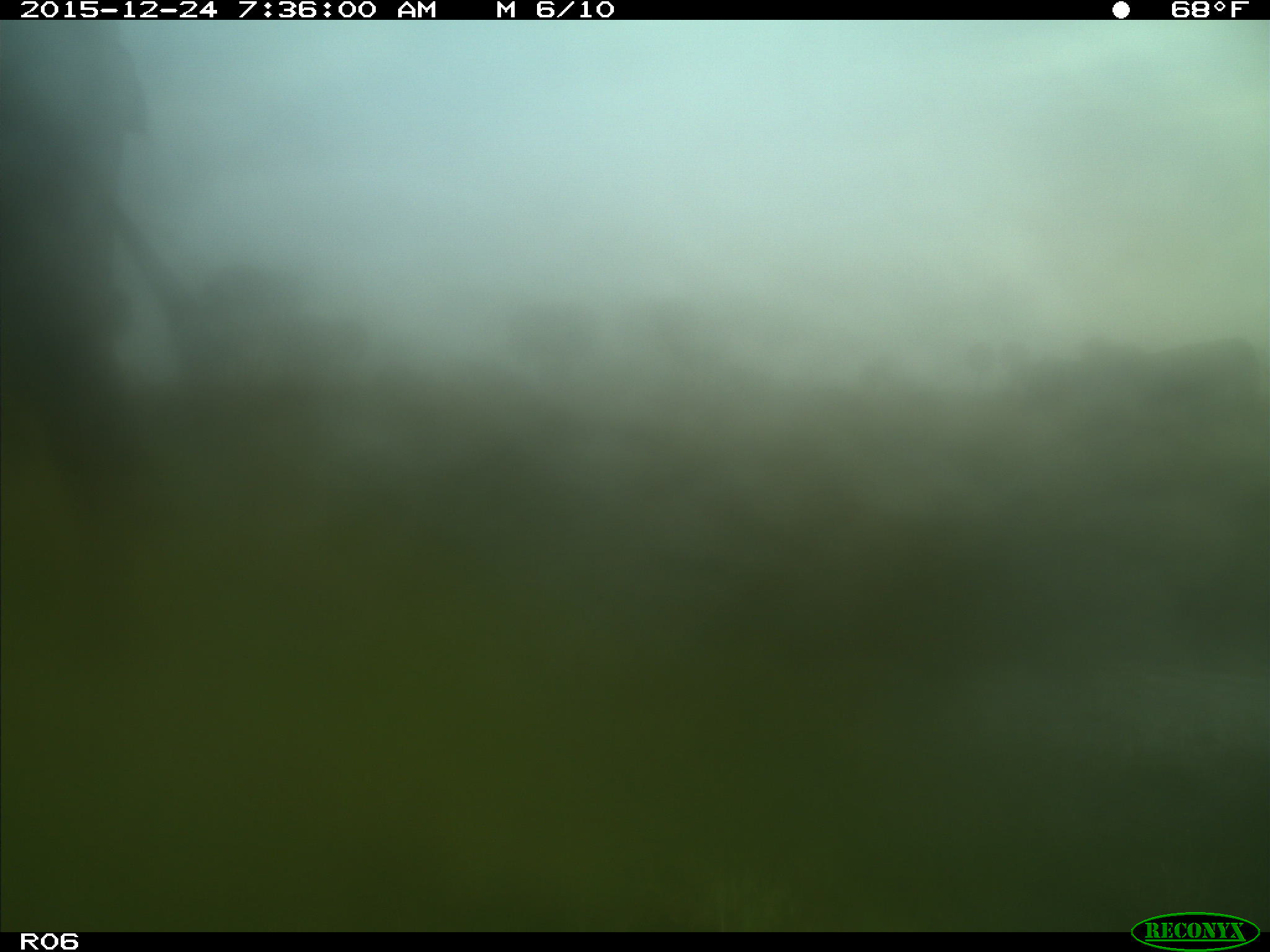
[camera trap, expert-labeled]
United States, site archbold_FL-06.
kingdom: Animalia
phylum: Chordata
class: Mammalia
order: Artiodactyla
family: Bovidae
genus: Bos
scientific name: Bos taurus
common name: domestic cow